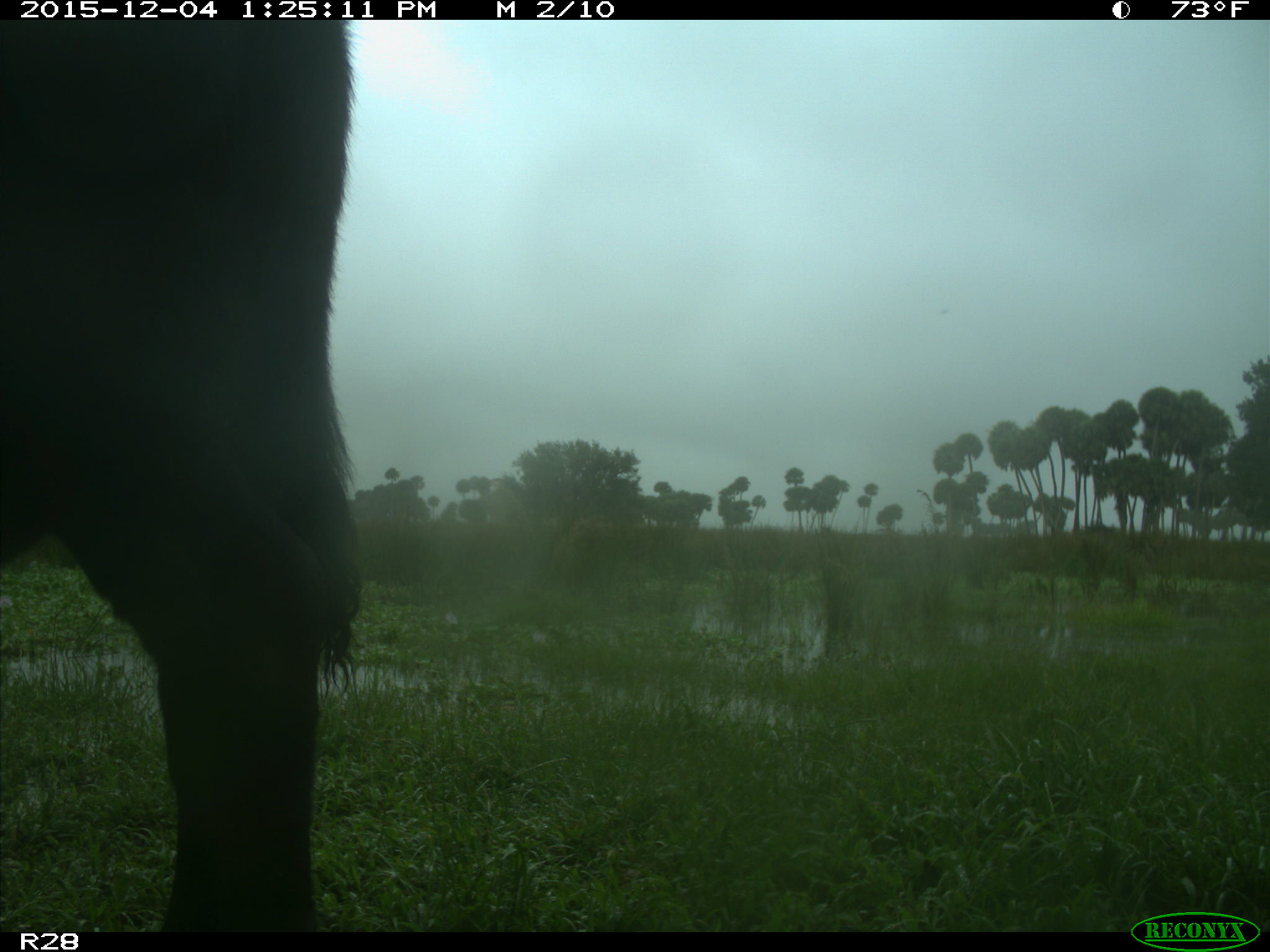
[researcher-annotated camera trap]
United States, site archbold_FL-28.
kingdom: Animalia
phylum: Chordata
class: Mammalia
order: Artiodactyla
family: Bovidae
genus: Bos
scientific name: Bos taurus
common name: domestic cow